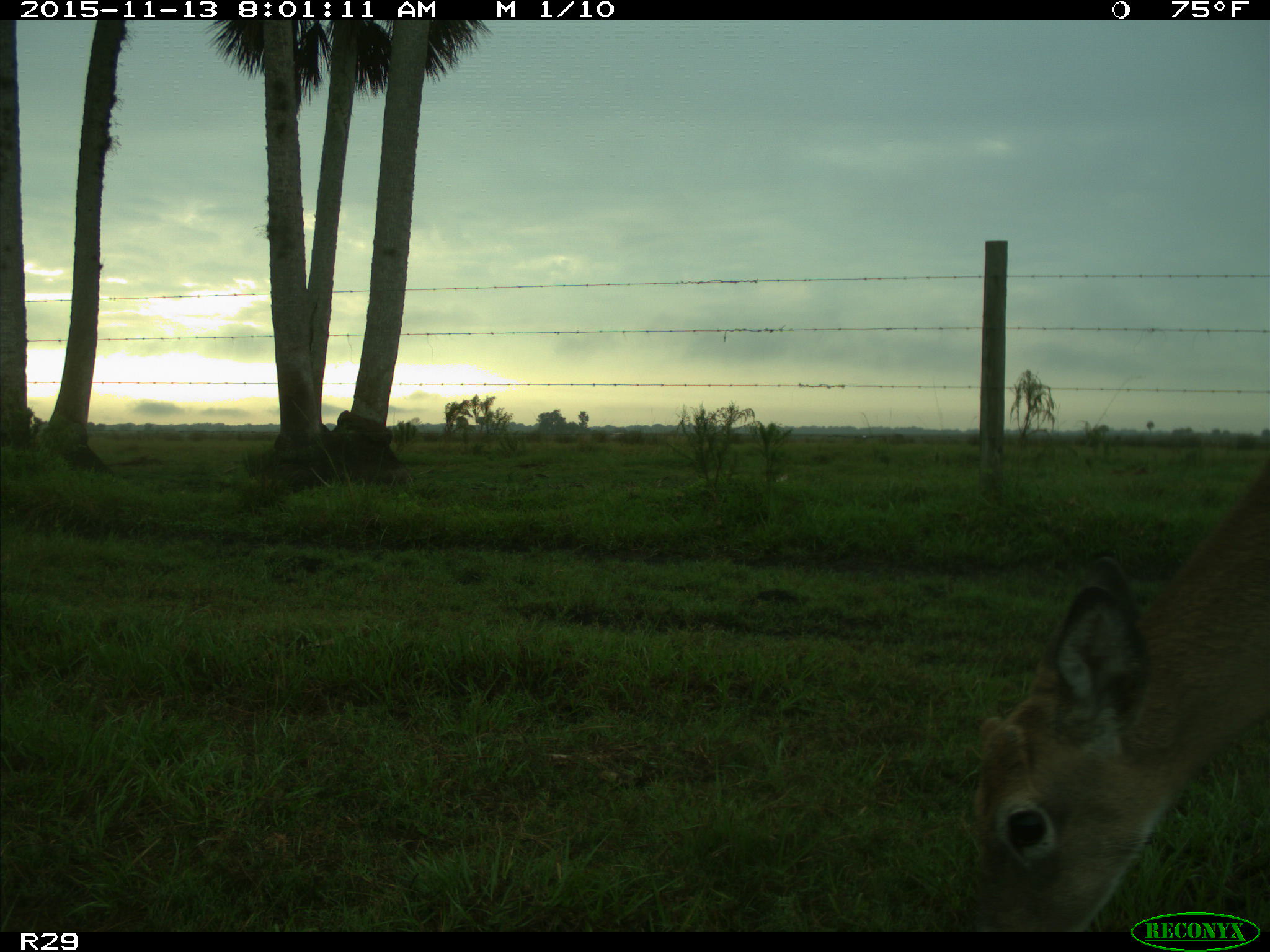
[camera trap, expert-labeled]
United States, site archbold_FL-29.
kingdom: Animalia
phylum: Chordata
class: Mammalia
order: Artiodactyla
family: Cervidae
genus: Odocoileus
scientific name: Odocoileus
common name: deer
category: unidentified deer